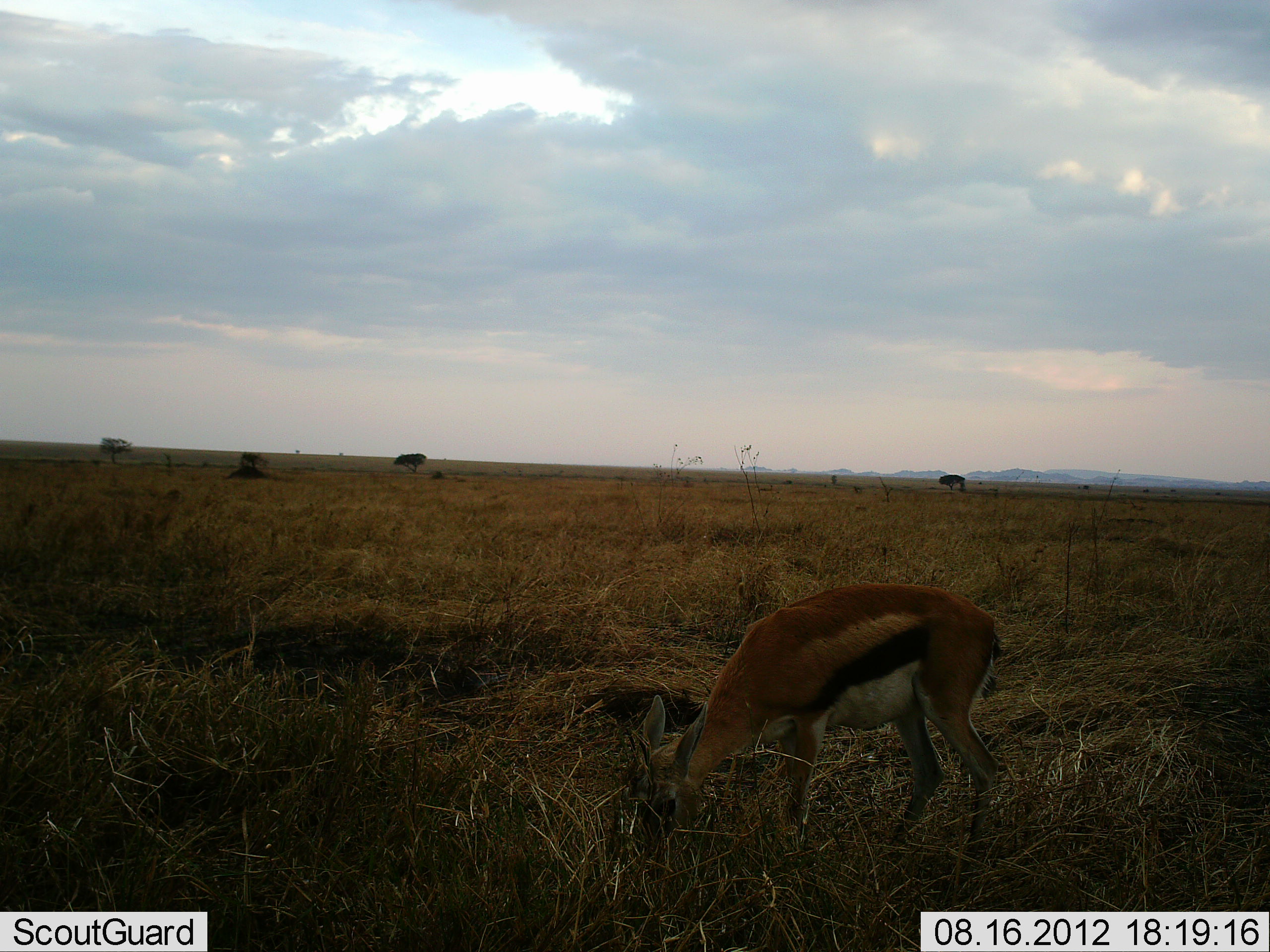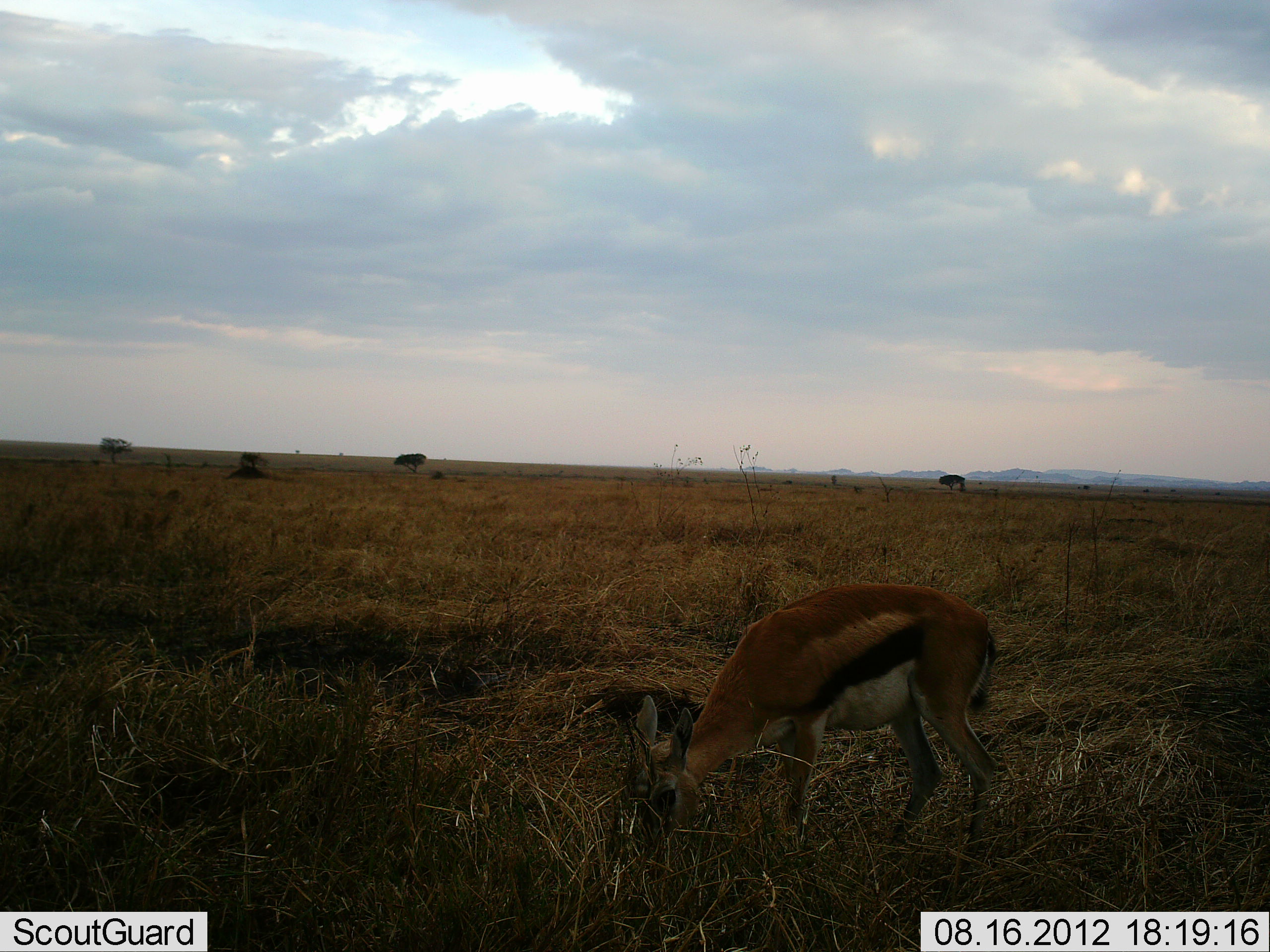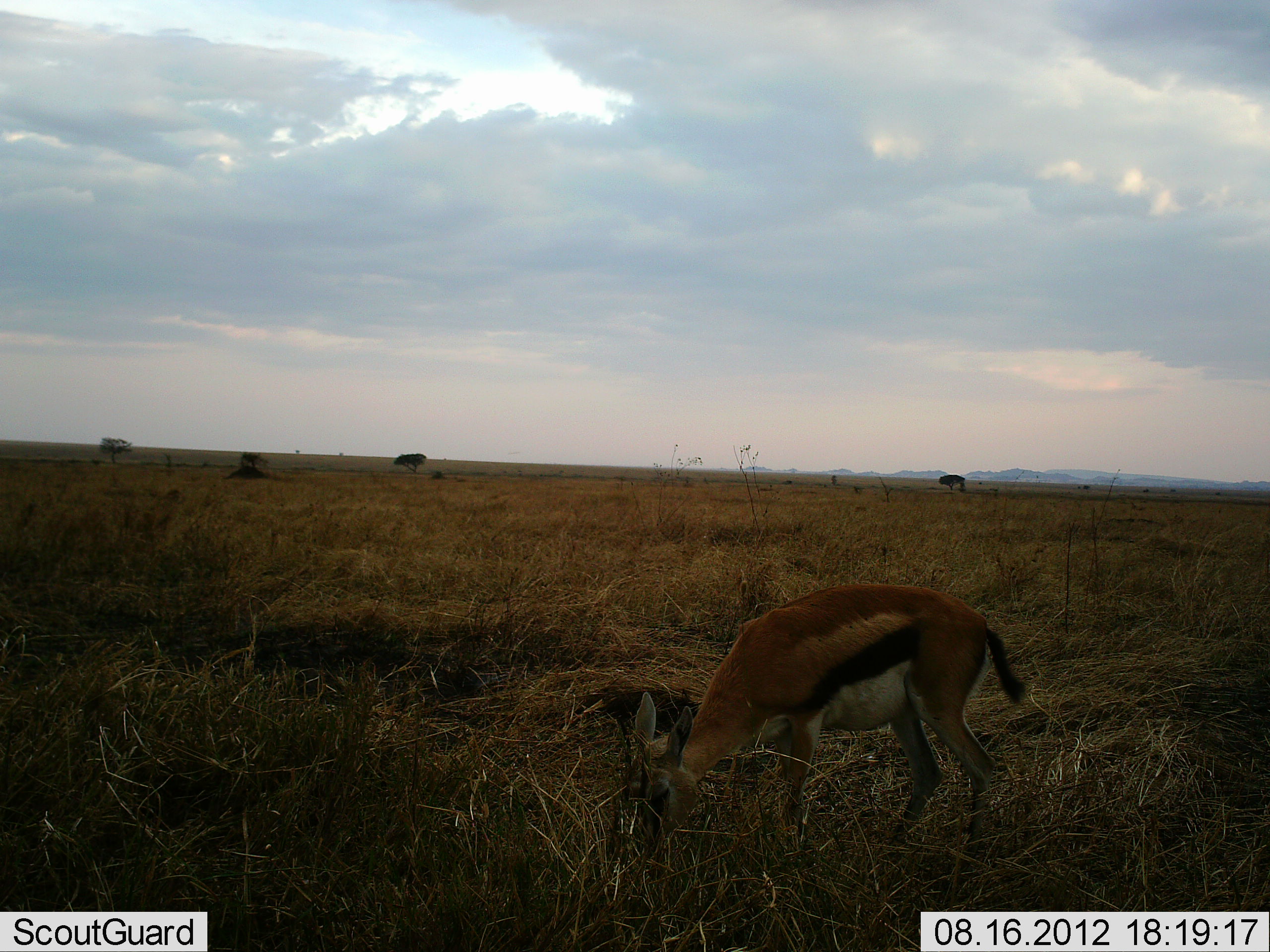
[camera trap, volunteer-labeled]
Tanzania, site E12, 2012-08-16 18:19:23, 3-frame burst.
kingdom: Animalia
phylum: Chordata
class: Mammalia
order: Artiodactyla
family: Bovidae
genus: Eudorcas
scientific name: Eudorcas thomsonii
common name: thomson's gazelle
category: gazellethomsons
Gazellethomsons (thomson's gazelle) (Eudorcas thomsonii), count 1. Behavior (volunteer vote fractions): standing 40%, resting 0%, moving 0%, interacting 0%. Young present (vote fraction): 0%. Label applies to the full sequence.